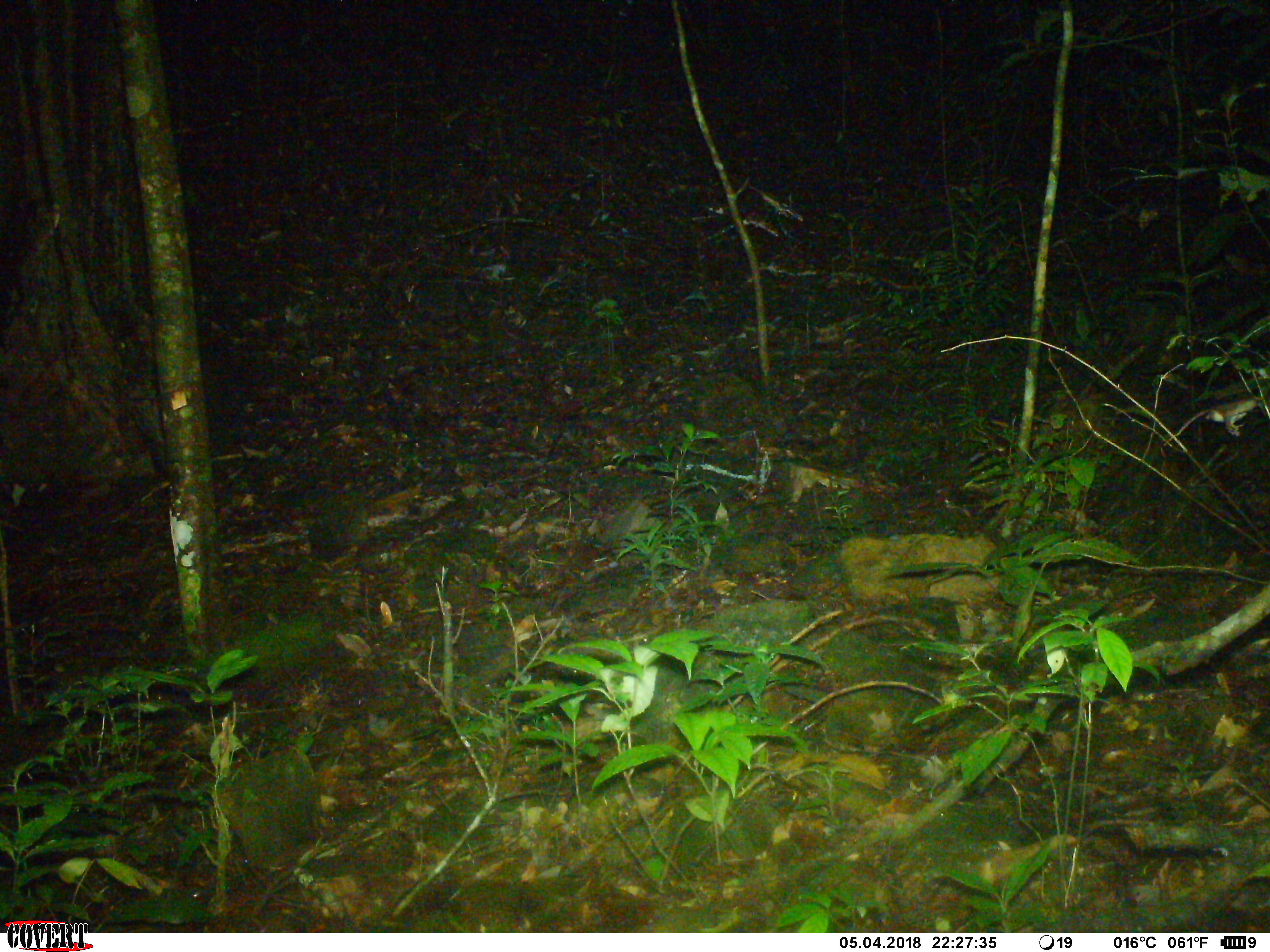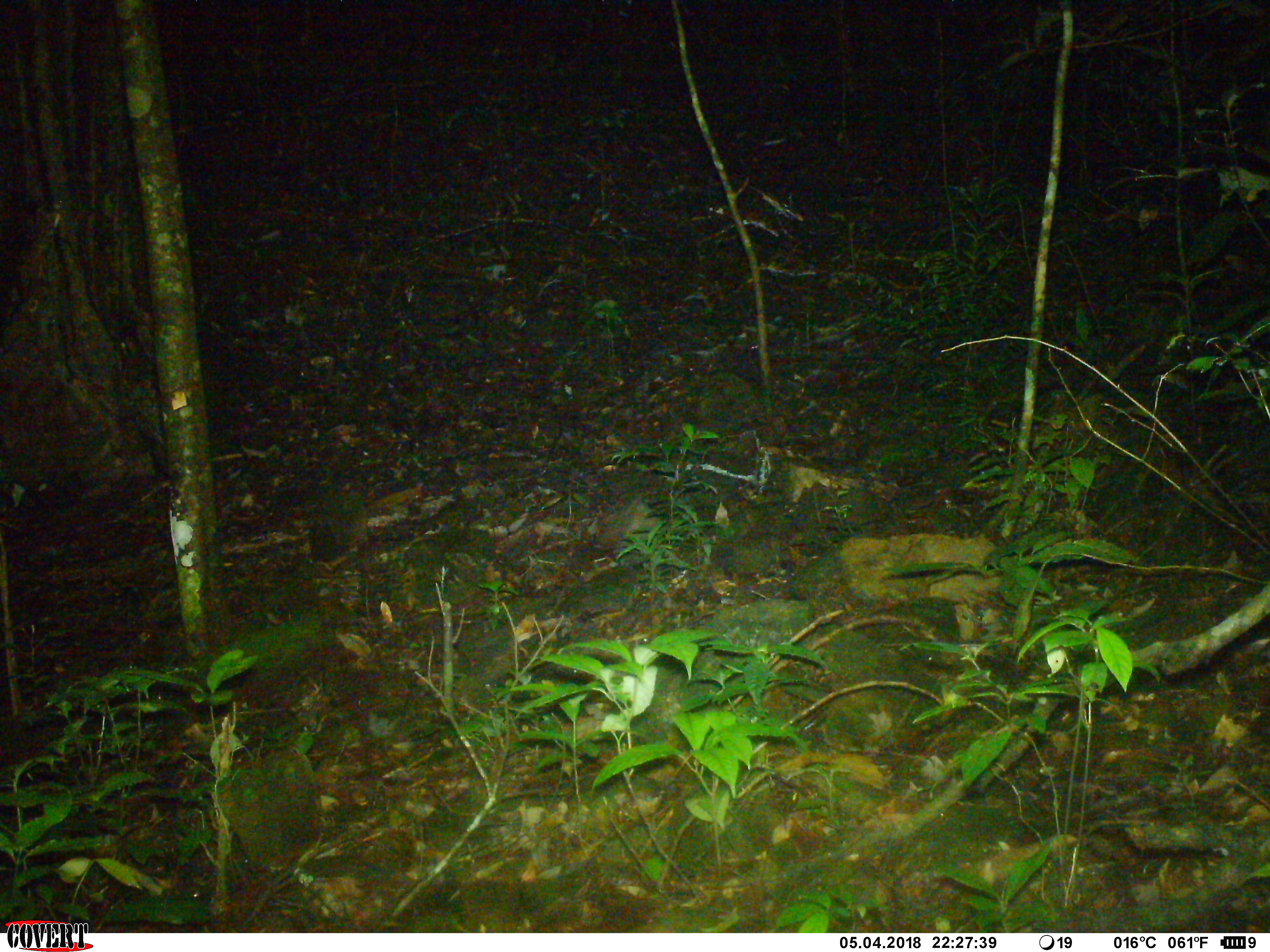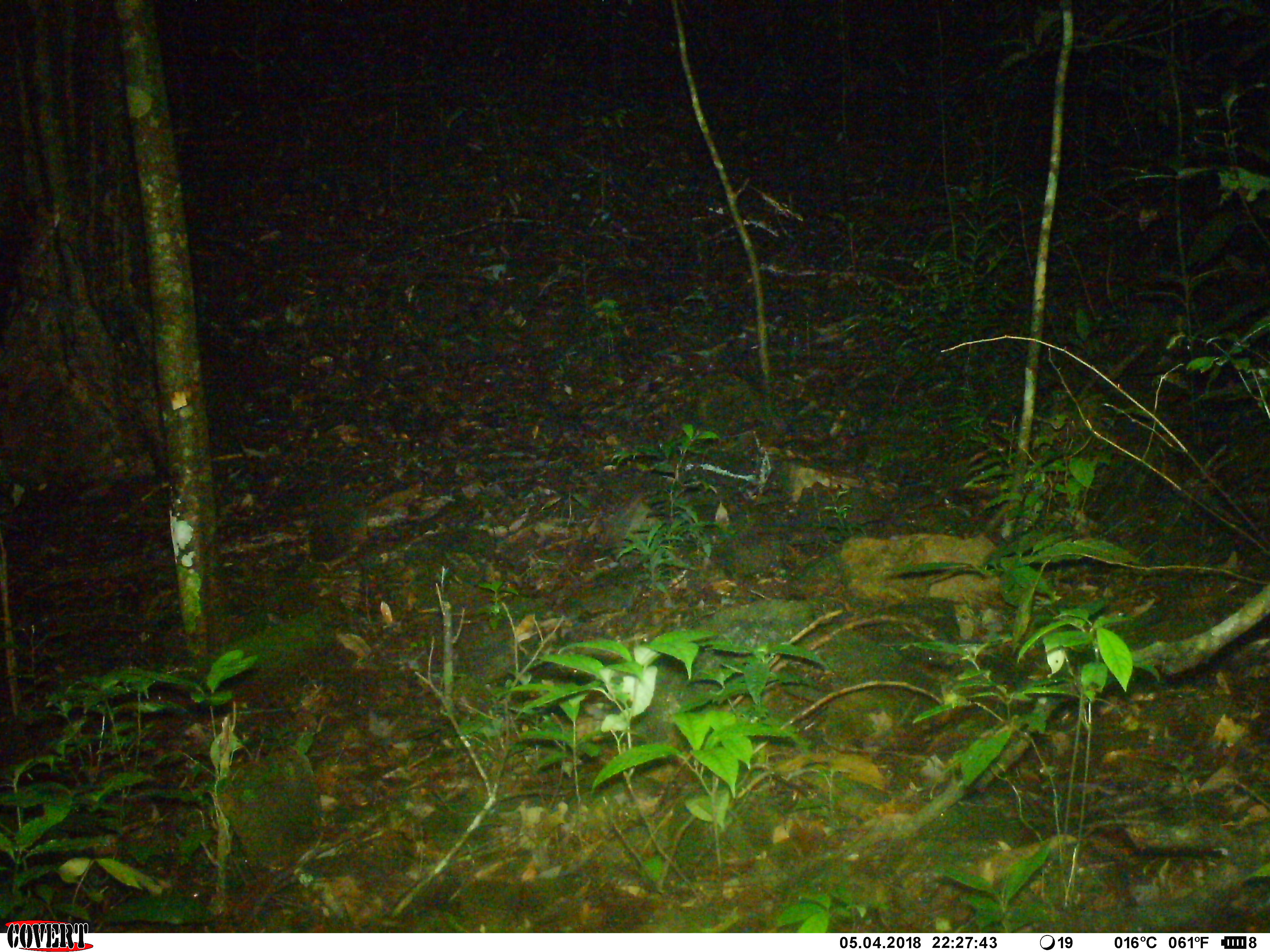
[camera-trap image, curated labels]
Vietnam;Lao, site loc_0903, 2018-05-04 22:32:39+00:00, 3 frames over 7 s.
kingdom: Animalia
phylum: Chordata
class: Mammalia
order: Rodentia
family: Muridae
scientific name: Muridae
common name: old-world mice and rats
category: unidentified murid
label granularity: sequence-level